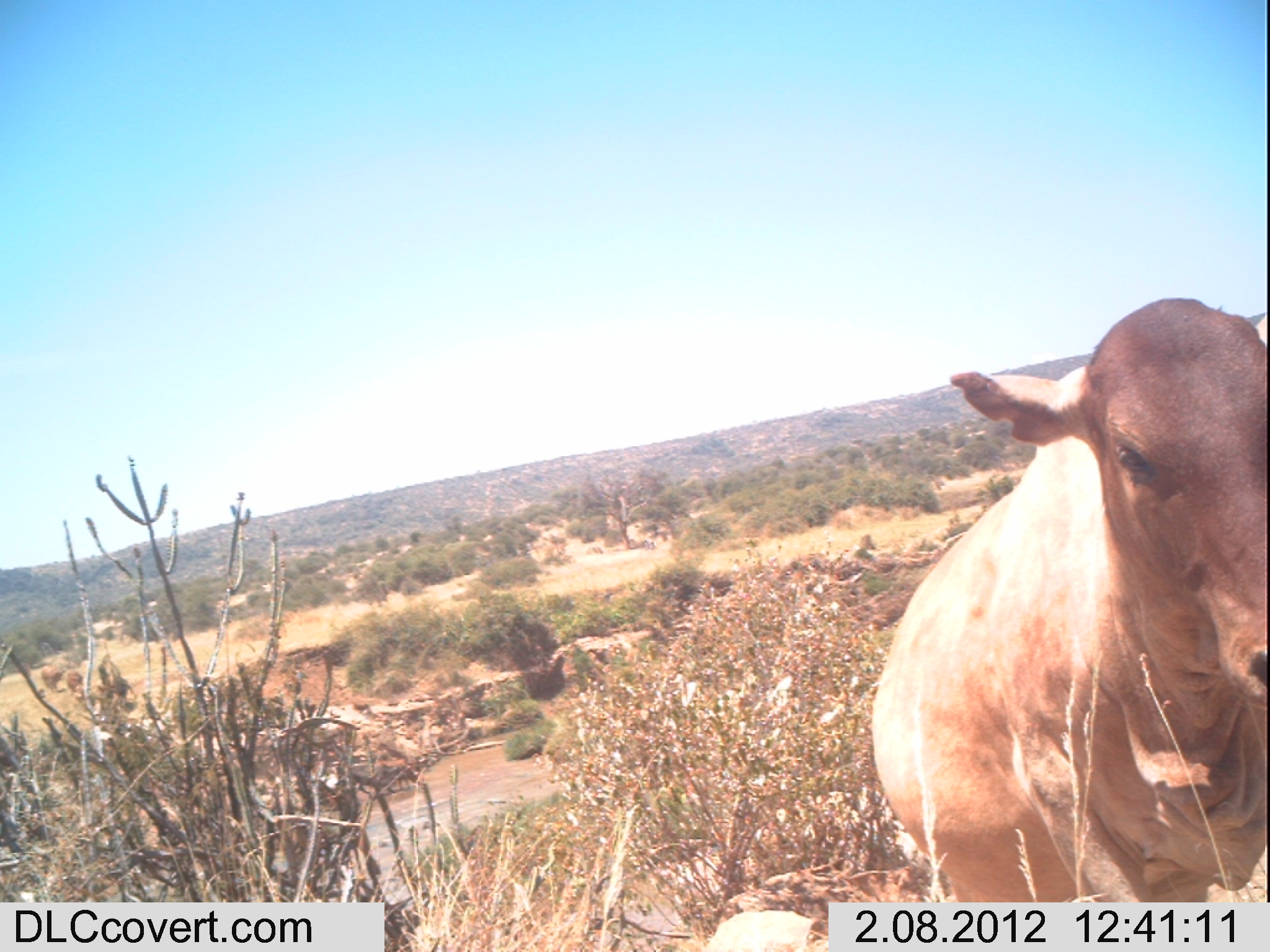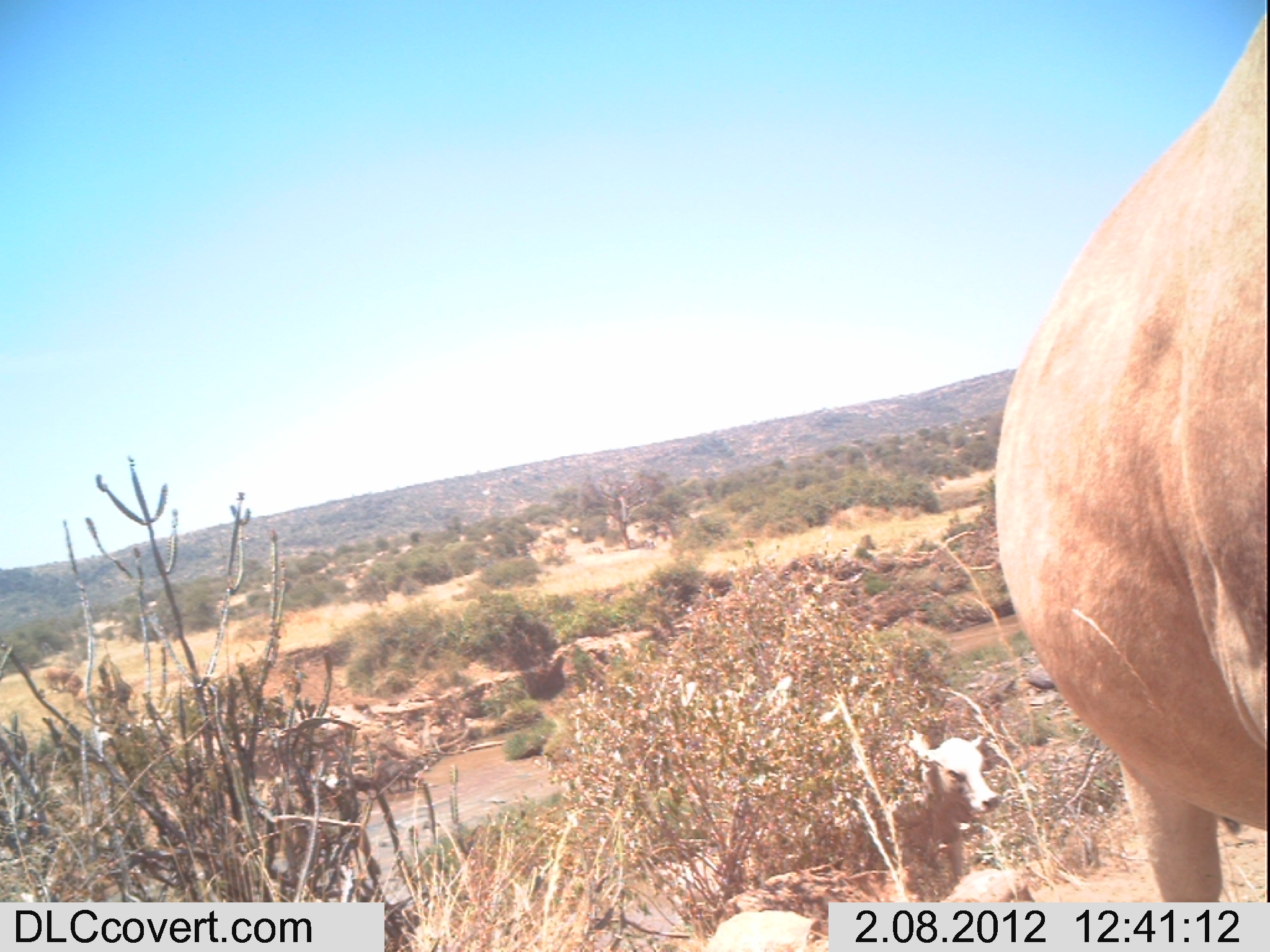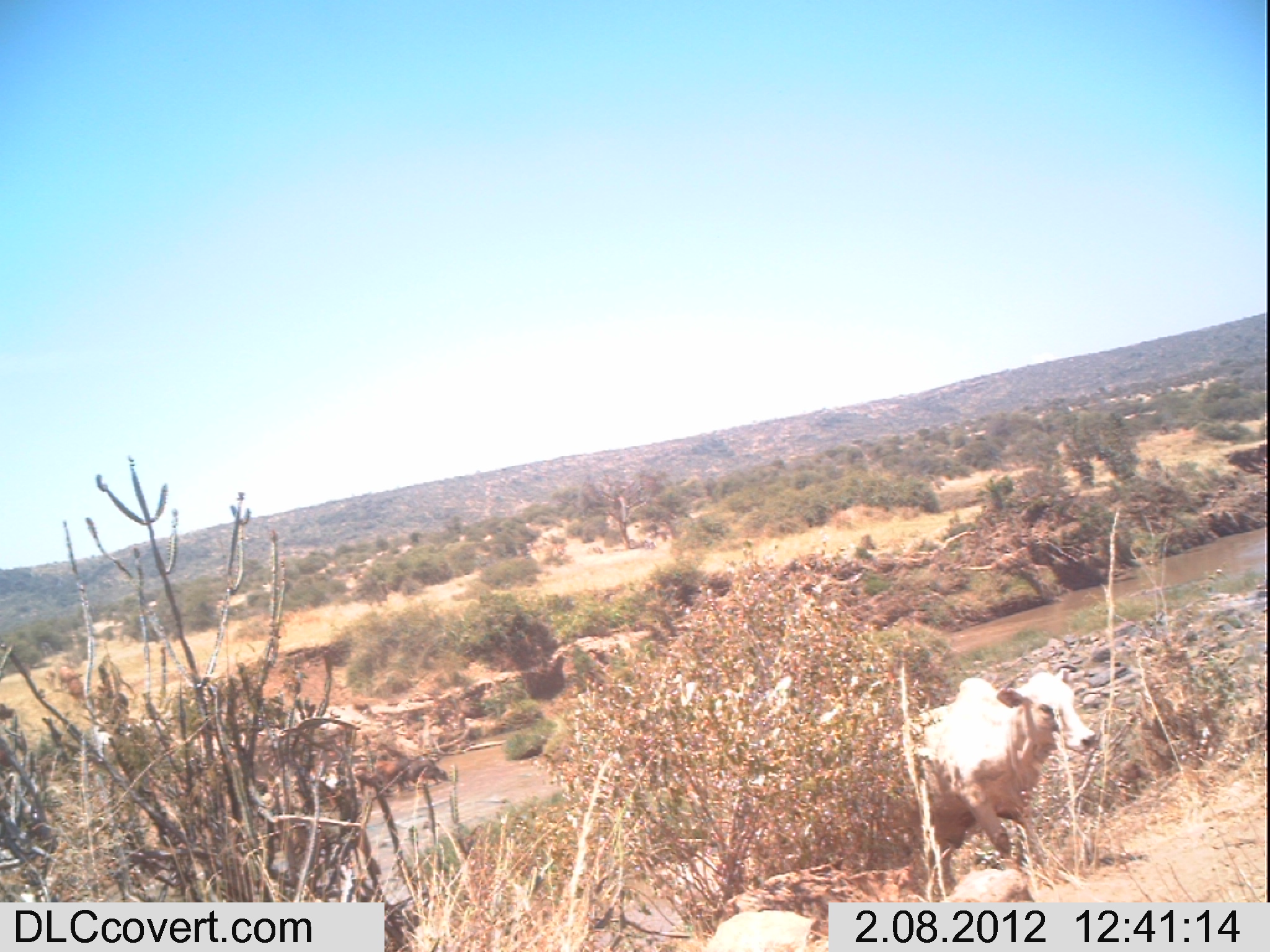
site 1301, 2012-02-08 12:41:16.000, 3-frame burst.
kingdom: Animalia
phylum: Chordata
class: Mammalia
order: Artiodactyla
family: Bovidae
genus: Bos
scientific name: Bos taurus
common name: domestic cattle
Bos taurus (domestic cattle), count 1.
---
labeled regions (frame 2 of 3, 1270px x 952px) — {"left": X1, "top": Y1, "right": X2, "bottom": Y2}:
bos taurus: {"left": 992, "top": 2, "right": 1270, "bottom": 952}; {"left": 905, "top": 728, "right": 1002, "bottom": 887}; {"left": 372, "top": 756, "right": 430, "bottom": 794}; {"left": 41, "top": 663, "right": 84, "bottom": 697}; {"left": 350, "top": 772, "right": 374, "bottom": 797}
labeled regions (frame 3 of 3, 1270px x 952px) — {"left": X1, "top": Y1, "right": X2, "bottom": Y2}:
bos taurus: {"left": 890, "top": 671, "right": 1098, "bottom": 872}; {"left": 400, "top": 754, "right": 449, "bottom": 790}; {"left": 370, "top": 760, "right": 410, "bottom": 793}